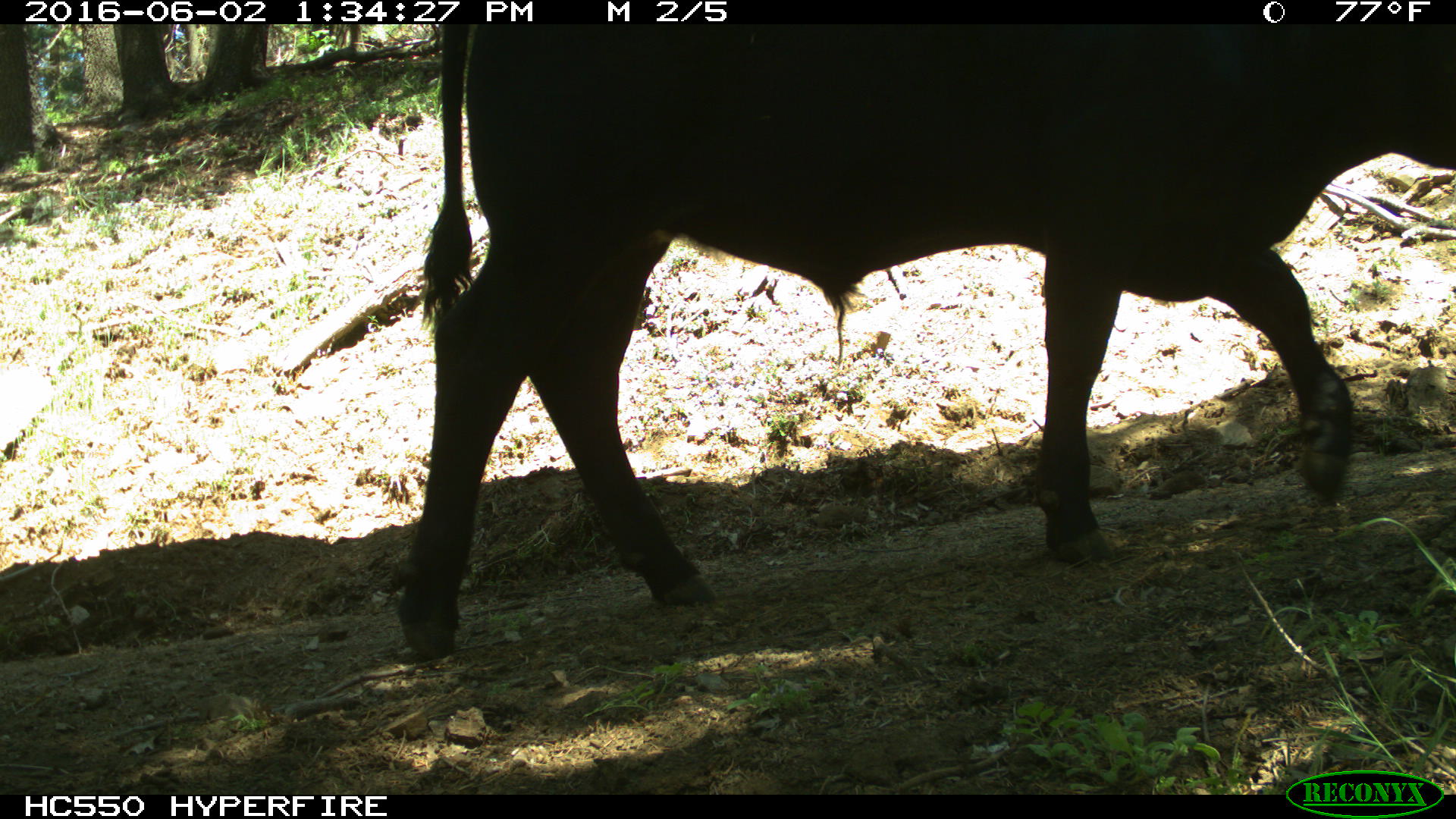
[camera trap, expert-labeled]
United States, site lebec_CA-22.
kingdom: Animalia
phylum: Chordata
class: Mammalia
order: Artiodactyla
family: Bovidae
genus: Bos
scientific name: Bos taurus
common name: domestic cow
Bos taurus (domestic cow).